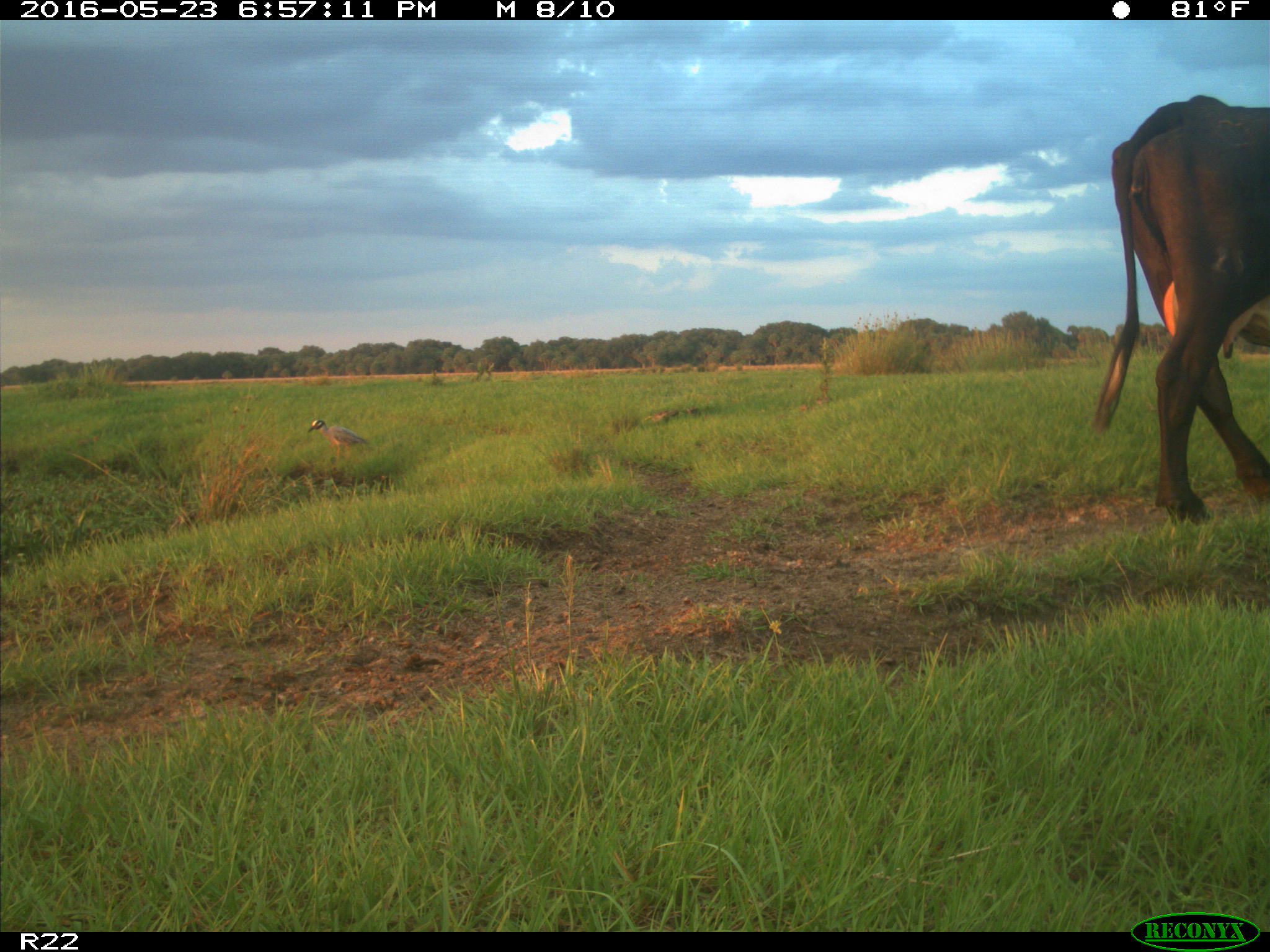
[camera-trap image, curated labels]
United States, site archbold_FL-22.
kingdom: Animalia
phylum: Chordata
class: Mammalia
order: Artiodactyla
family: Bovidae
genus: Bos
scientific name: Bos taurus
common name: domestic cow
Bos taurus (domestic cow).